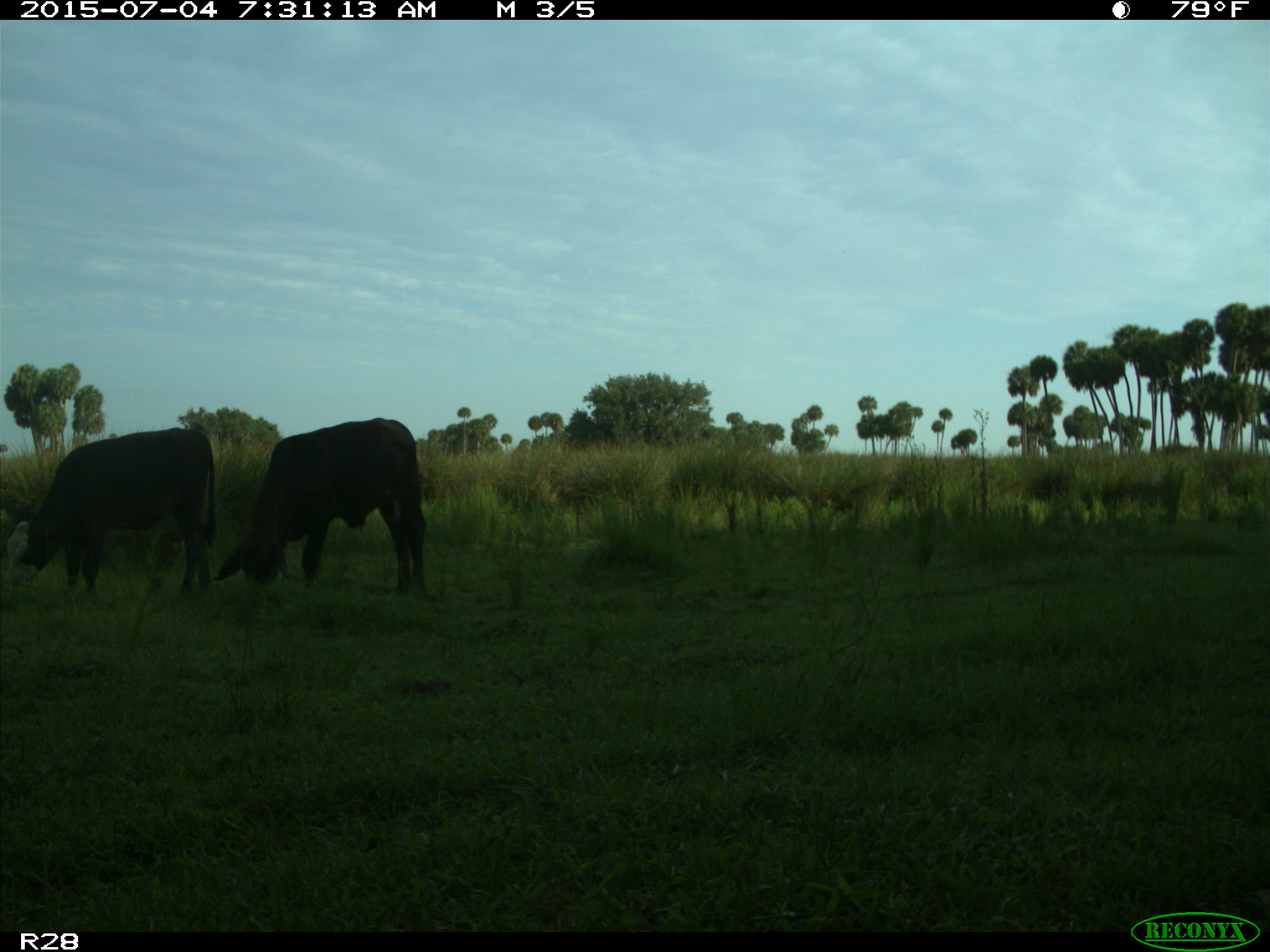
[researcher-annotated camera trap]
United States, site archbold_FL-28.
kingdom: Animalia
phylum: Chordata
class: Mammalia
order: Artiodactyla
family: Bovidae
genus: Bos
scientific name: Bos taurus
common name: domestic cow